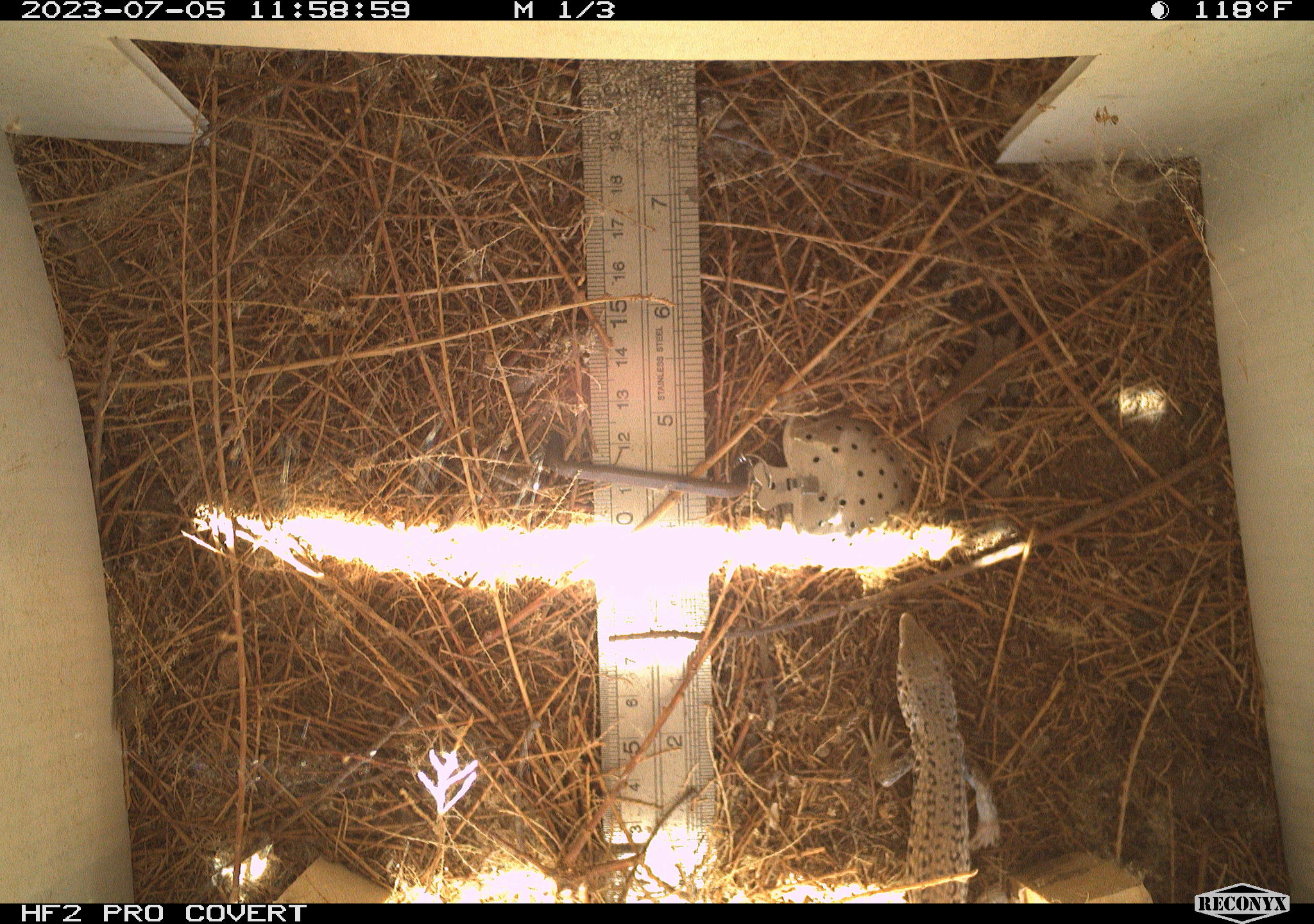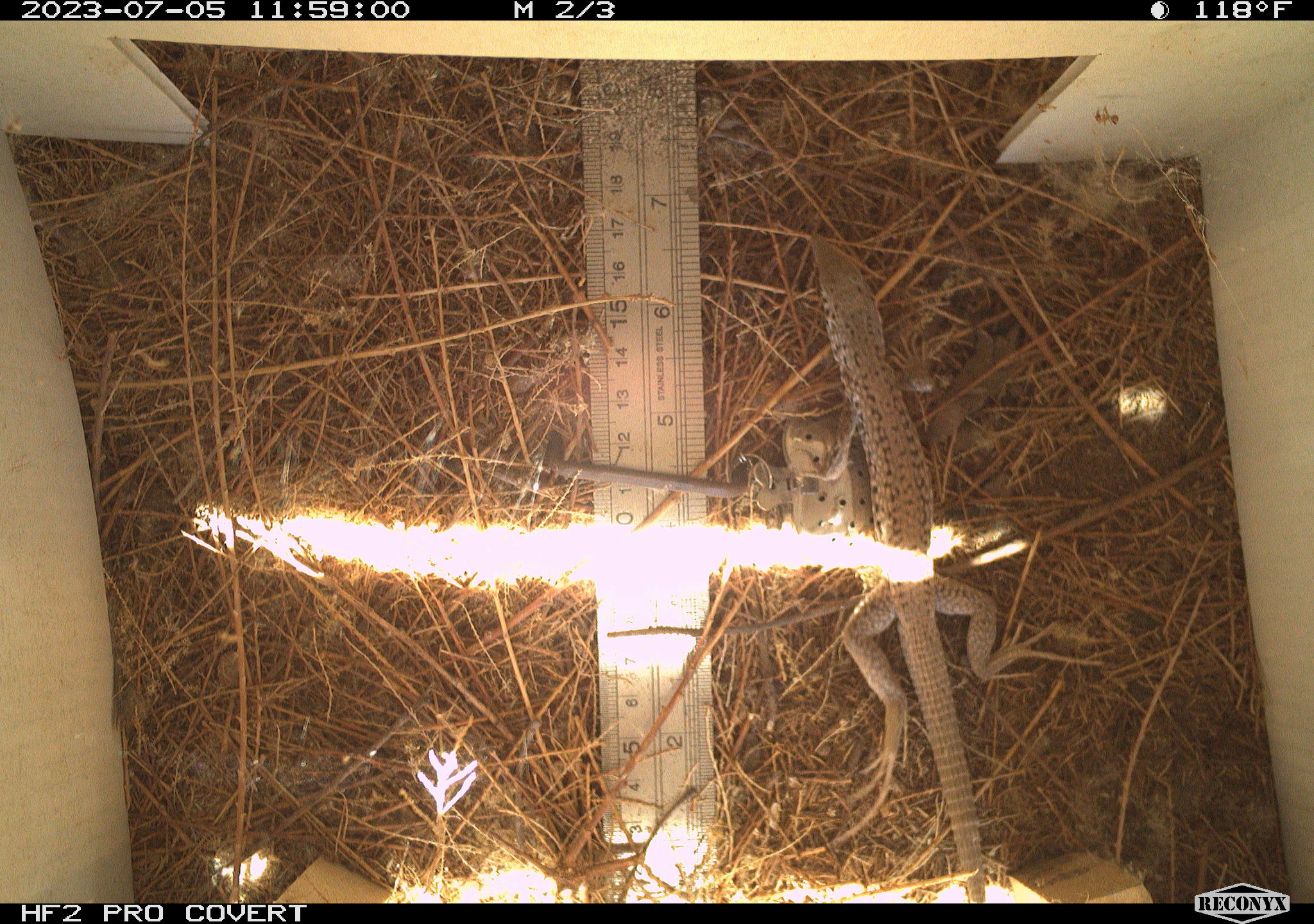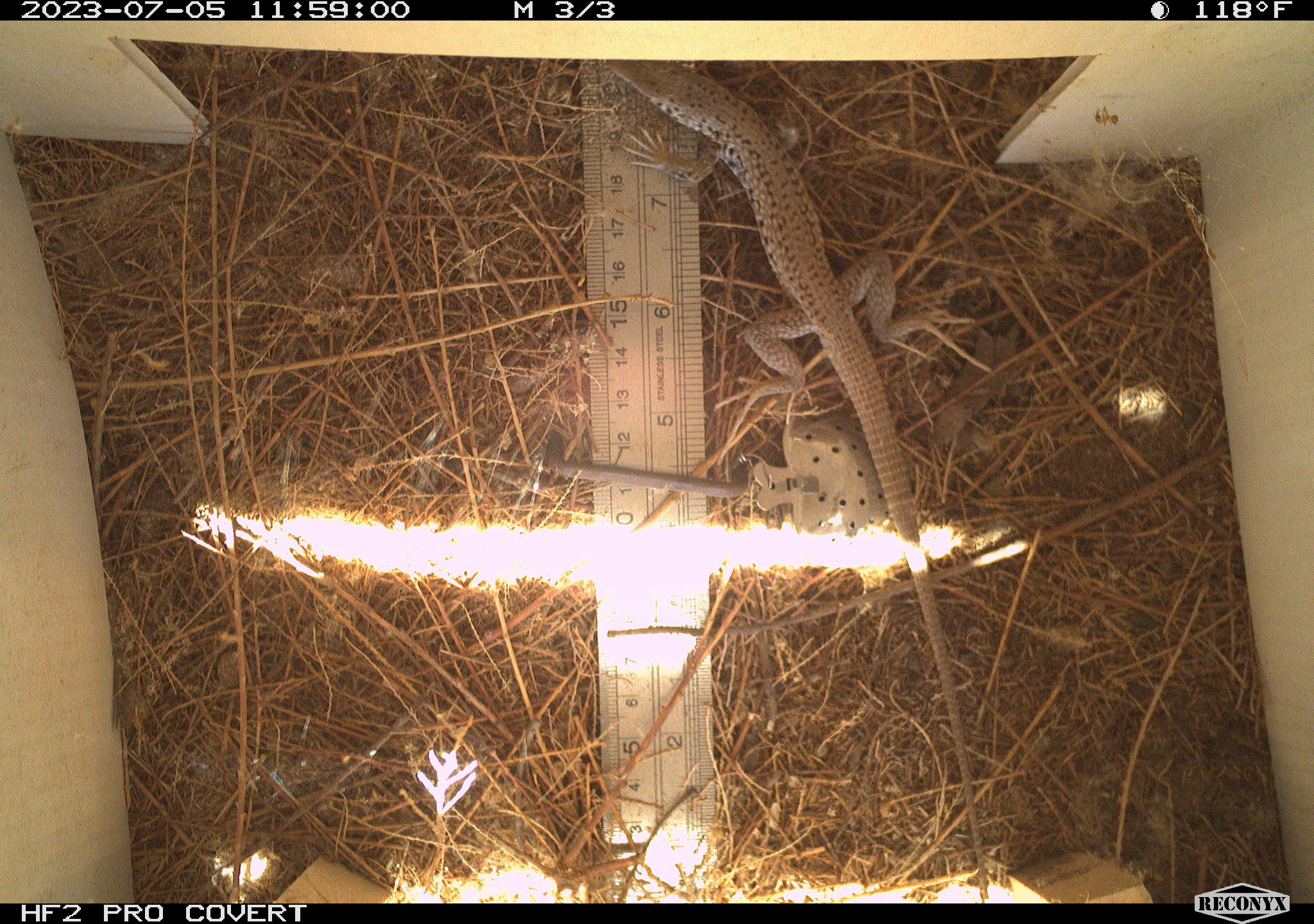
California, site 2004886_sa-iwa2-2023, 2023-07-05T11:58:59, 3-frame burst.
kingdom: Animalia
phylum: Chordata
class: Reptilia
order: Squamata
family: Teiidae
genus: Aspidoscelis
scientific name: Aspidoscelis tigris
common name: western whiptail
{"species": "western whiptail (Aspidoscelis tigris)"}